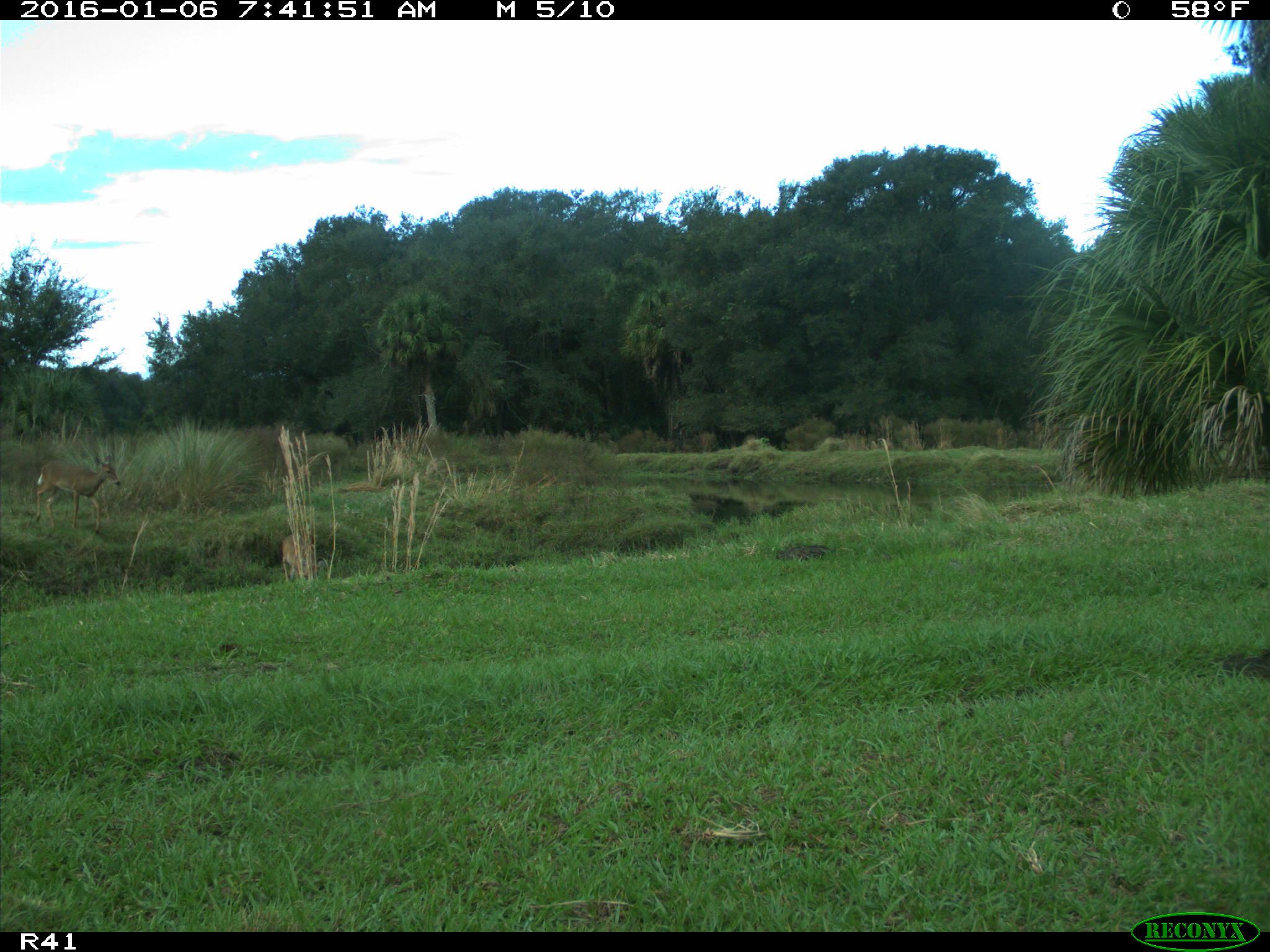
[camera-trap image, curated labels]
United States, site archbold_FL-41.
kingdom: Animalia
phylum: Chordata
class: Mammalia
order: Artiodactyla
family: Cervidae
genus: Odocoileus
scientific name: Odocoileus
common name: deer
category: unidentified deer